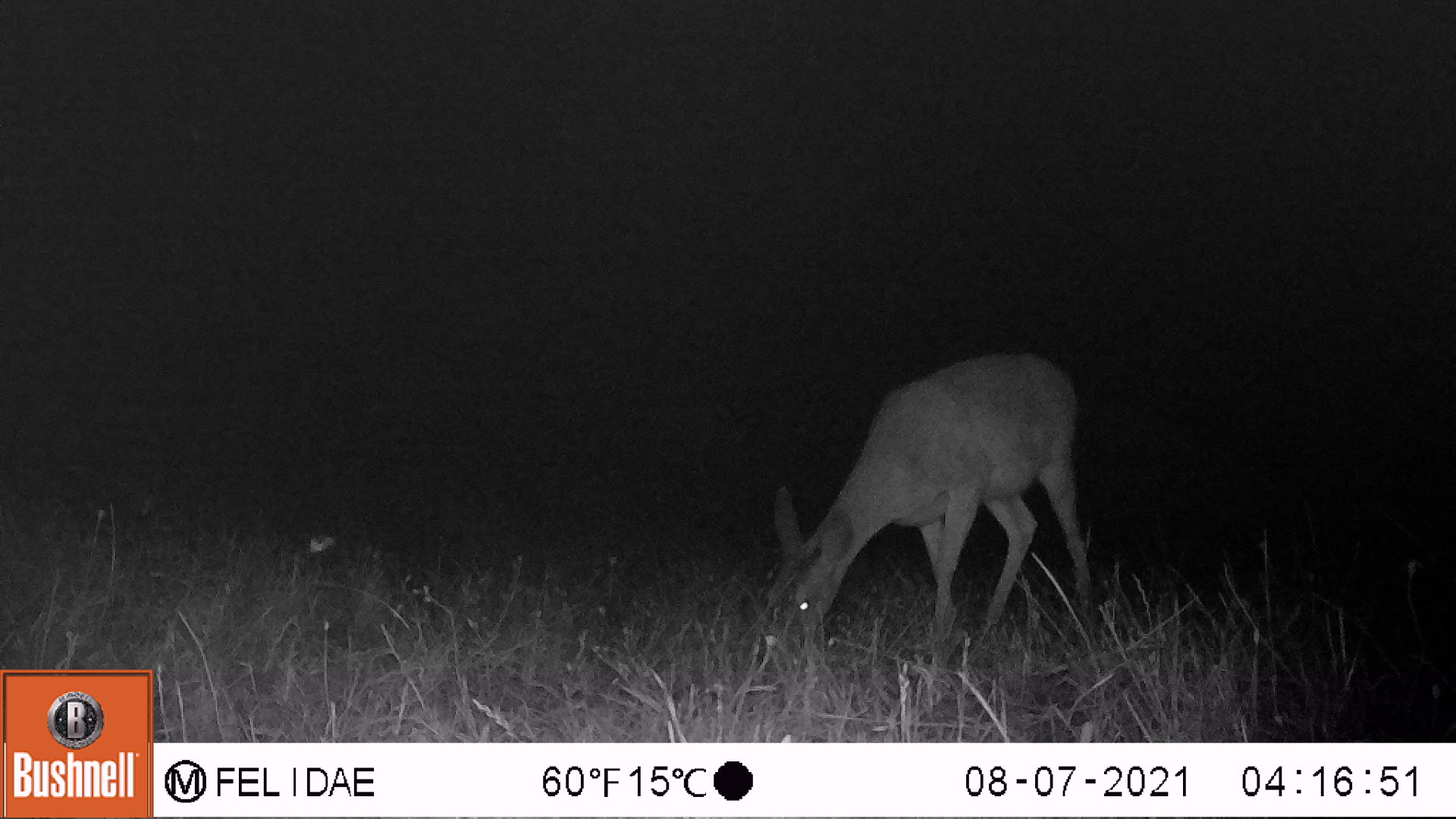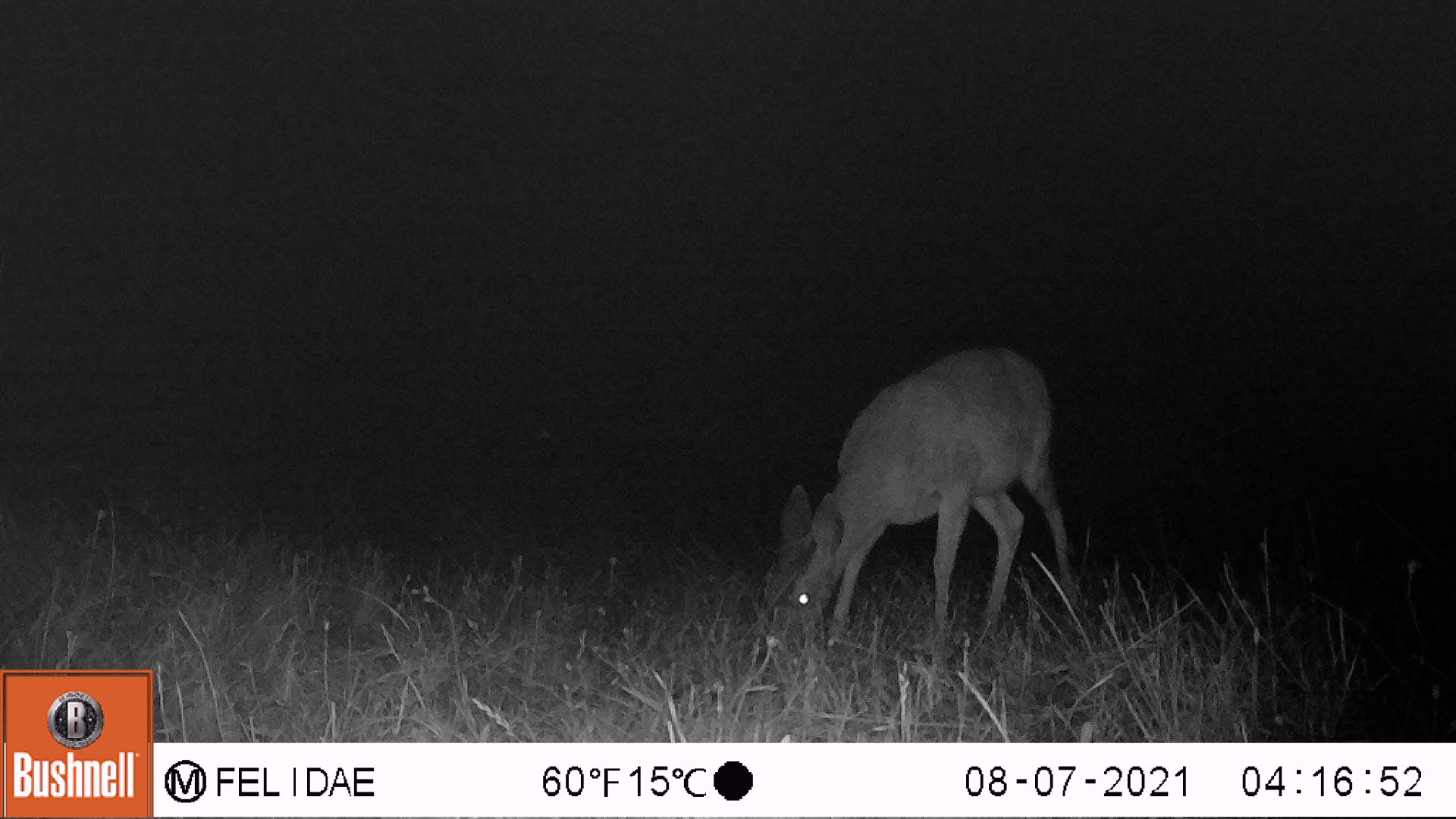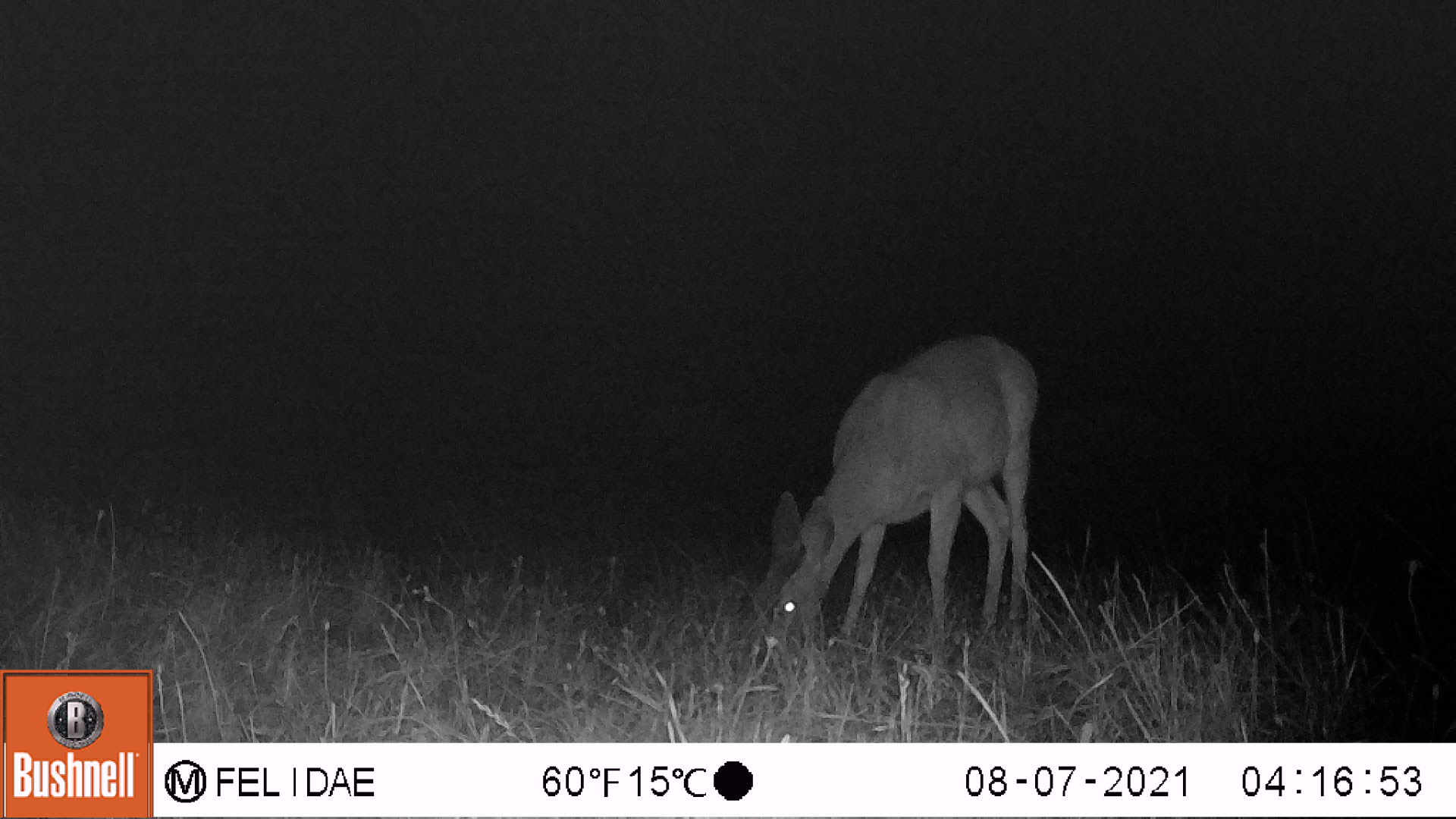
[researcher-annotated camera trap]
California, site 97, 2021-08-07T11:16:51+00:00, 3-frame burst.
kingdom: Animalia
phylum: Chordata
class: Mammalia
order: Artiodactyla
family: Cervidae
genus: Odocoileus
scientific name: Odocoileus hemionus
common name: mule deer